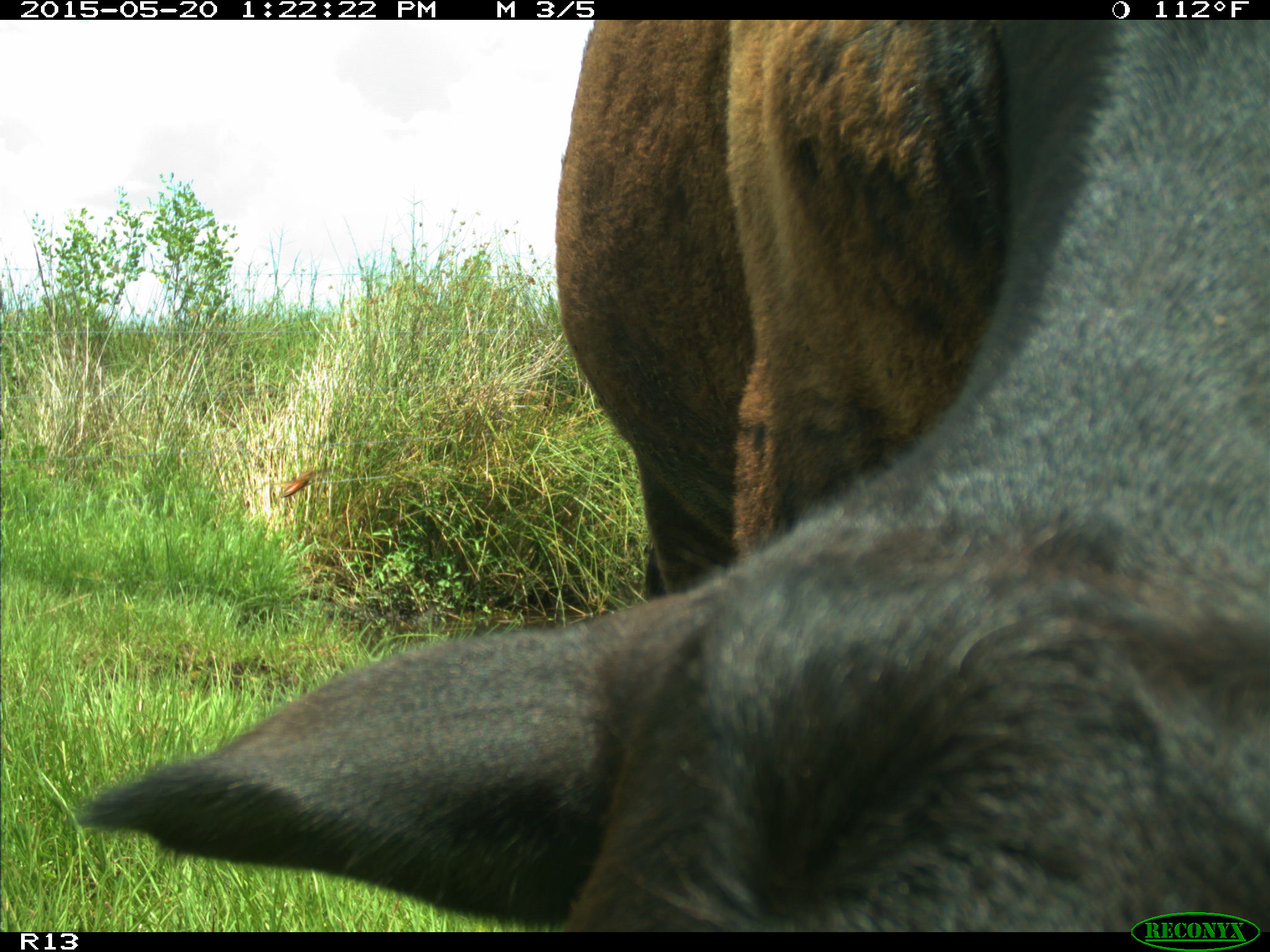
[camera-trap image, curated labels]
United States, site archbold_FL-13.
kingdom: Animalia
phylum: Chordata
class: Mammalia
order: Artiodactyla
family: Bovidae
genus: Bos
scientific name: Bos taurus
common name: domestic cow